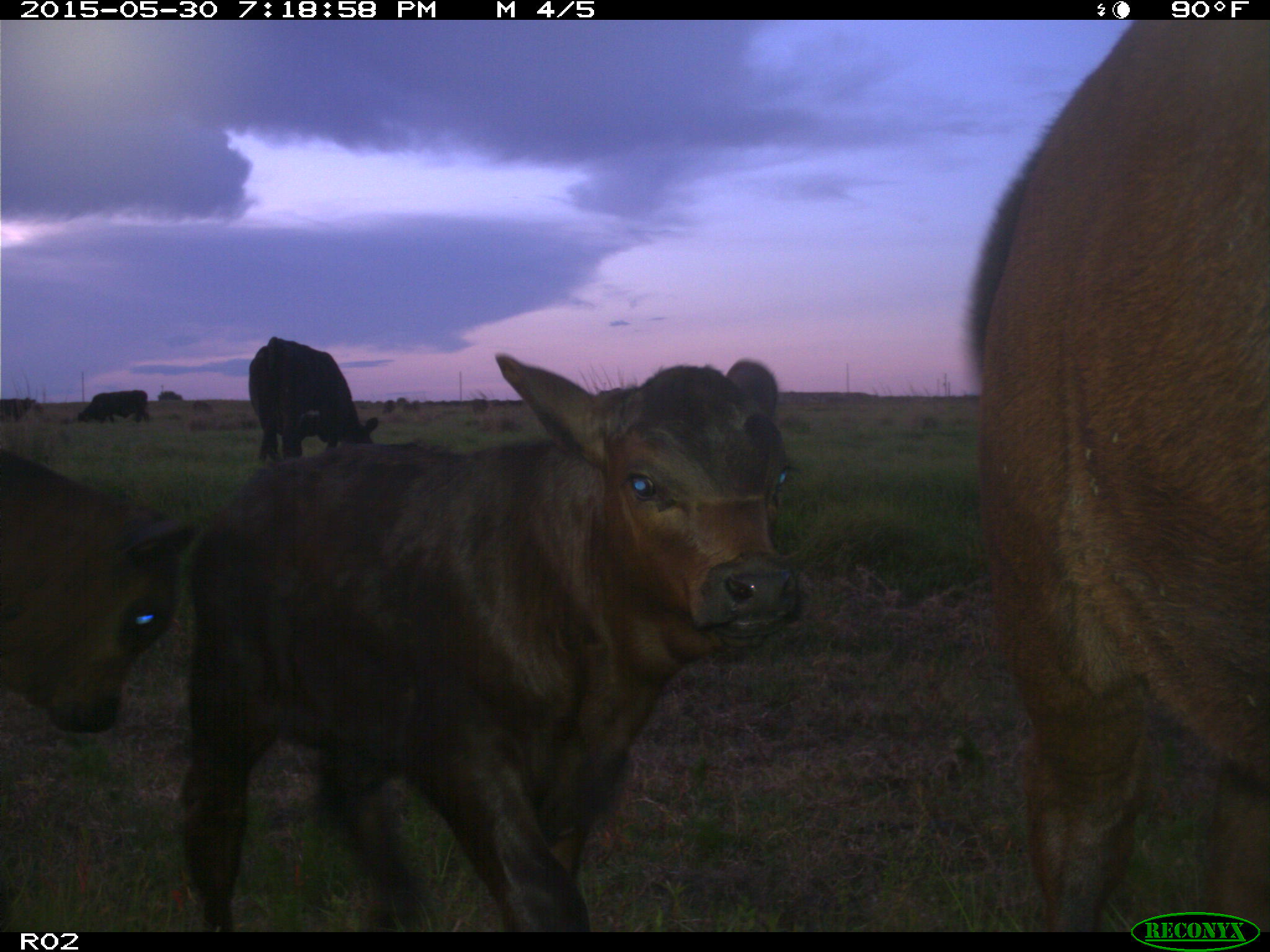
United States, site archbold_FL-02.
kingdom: Animalia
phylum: Chordata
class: Mammalia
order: Artiodactyla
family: Bovidae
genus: Bos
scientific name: Bos taurus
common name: domestic cow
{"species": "Bos taurus (domestic cow)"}